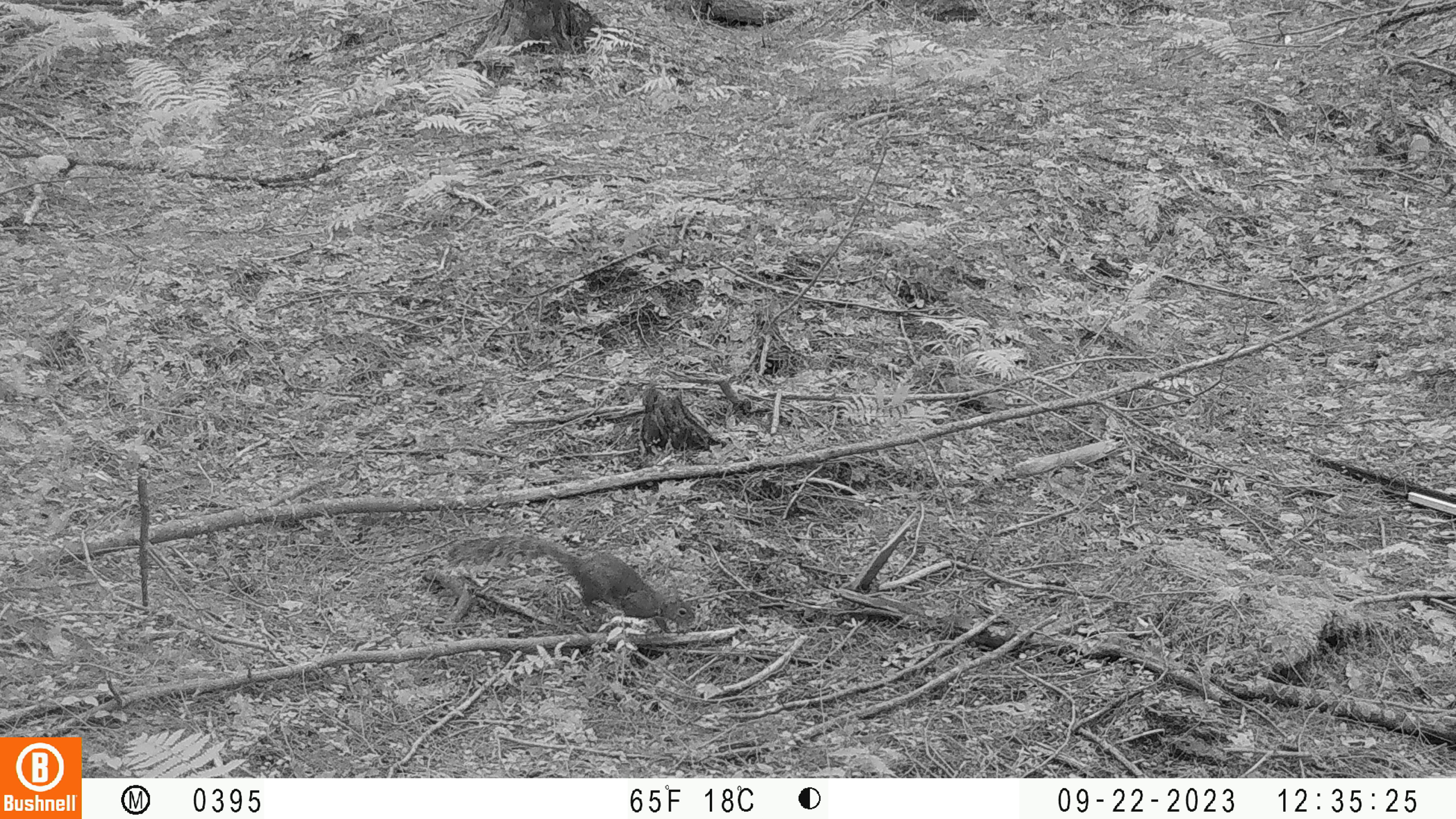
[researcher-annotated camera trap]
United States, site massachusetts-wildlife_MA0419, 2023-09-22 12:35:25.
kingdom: Animalia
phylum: Chordata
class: Mammalia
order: Rodentia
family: Sciuridae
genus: Sciurus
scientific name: Sciurus carolinensis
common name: gray squirrel